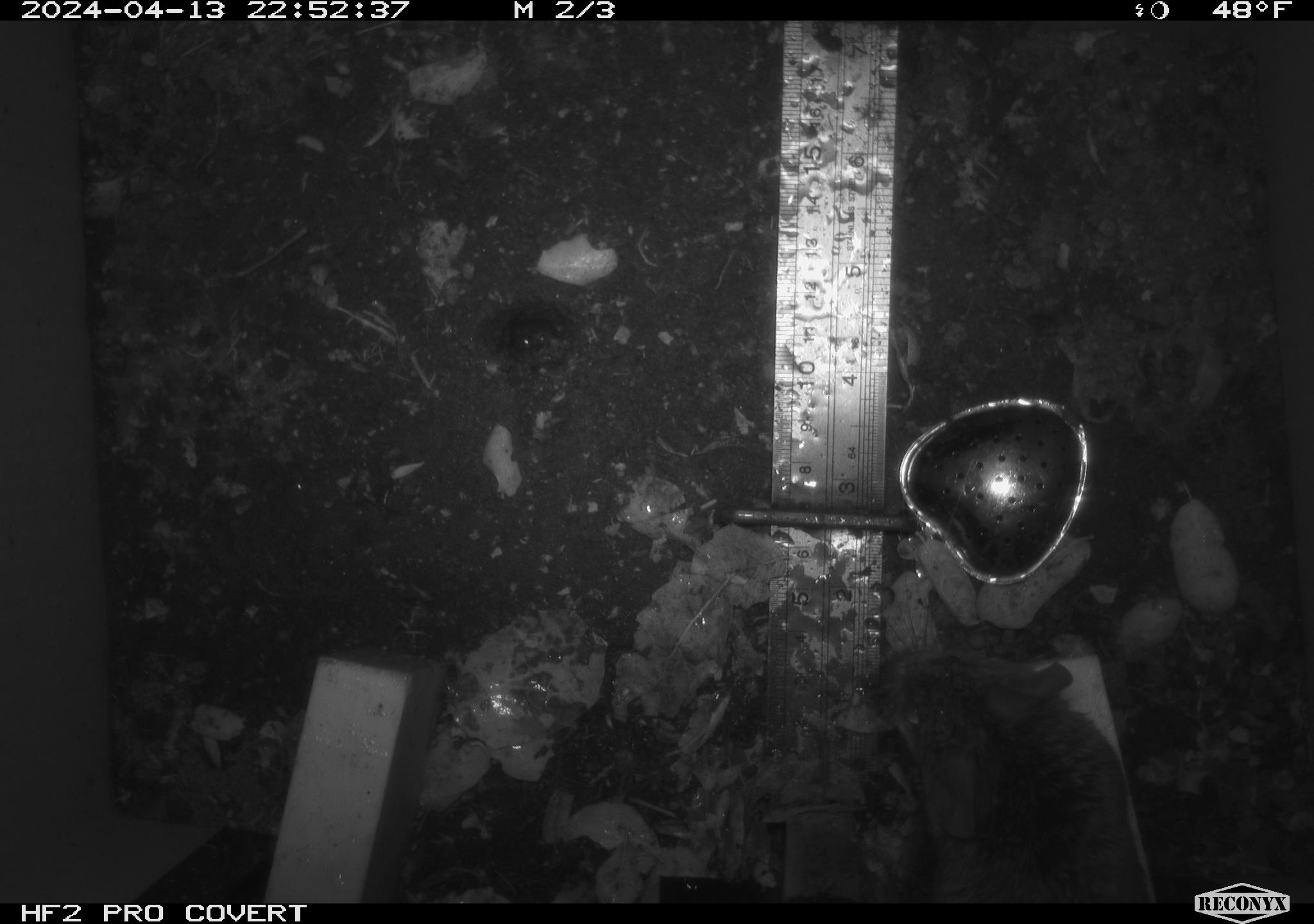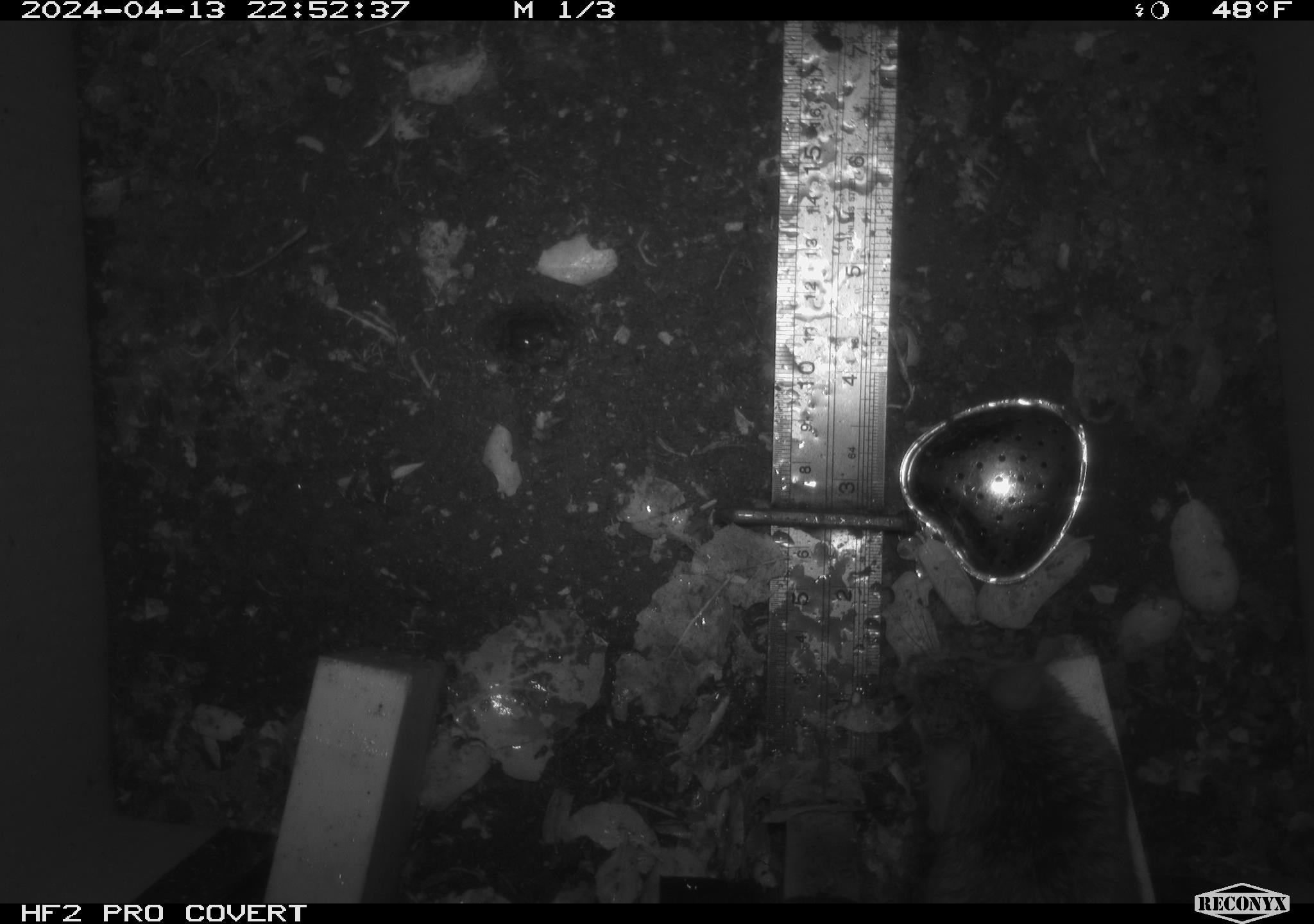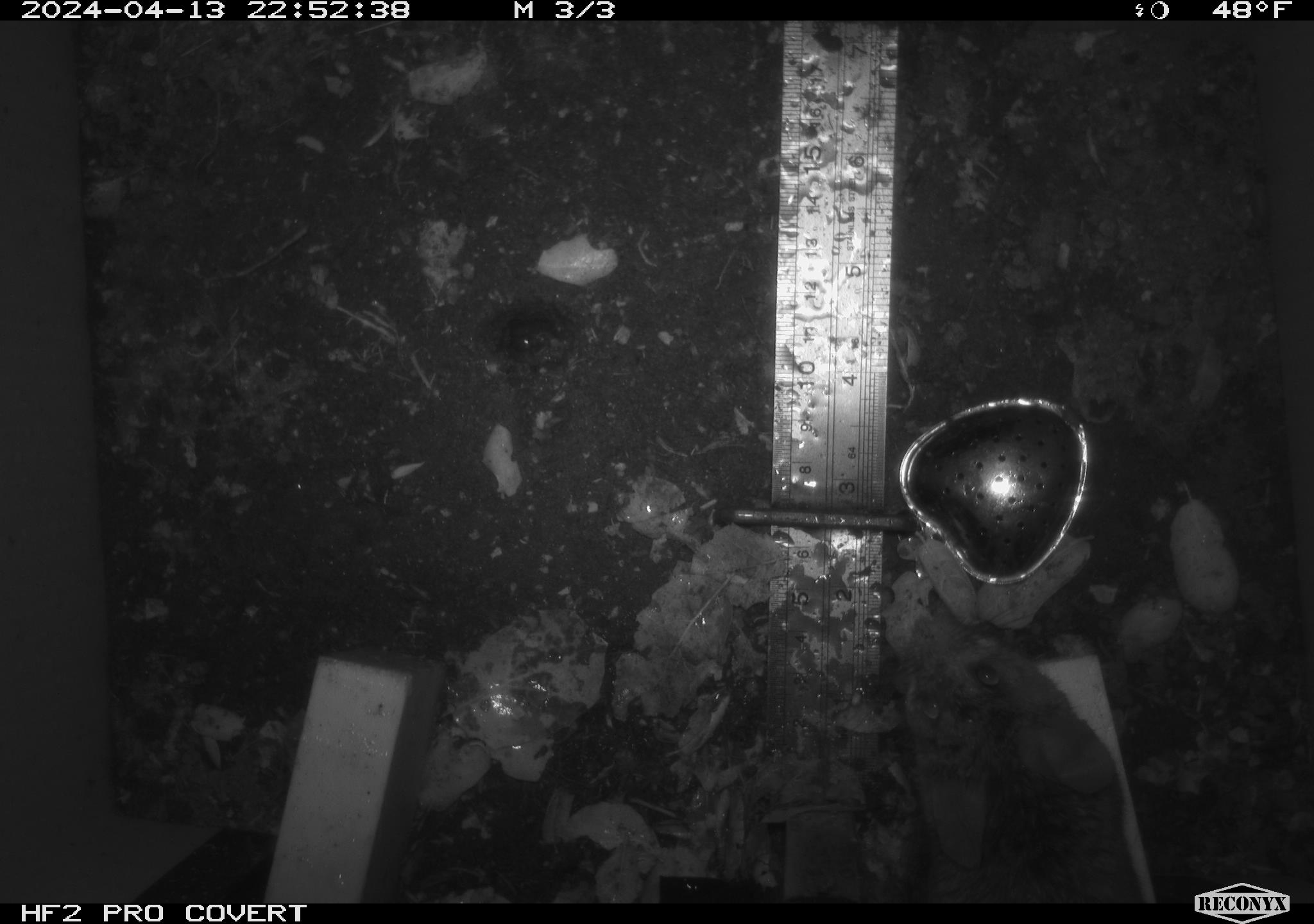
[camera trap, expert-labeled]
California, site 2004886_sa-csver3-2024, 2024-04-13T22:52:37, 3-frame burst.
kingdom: Animalia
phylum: Chordata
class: Mammalia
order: Rodentia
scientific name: Rodentia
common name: rodent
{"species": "rodent (Rodentia)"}